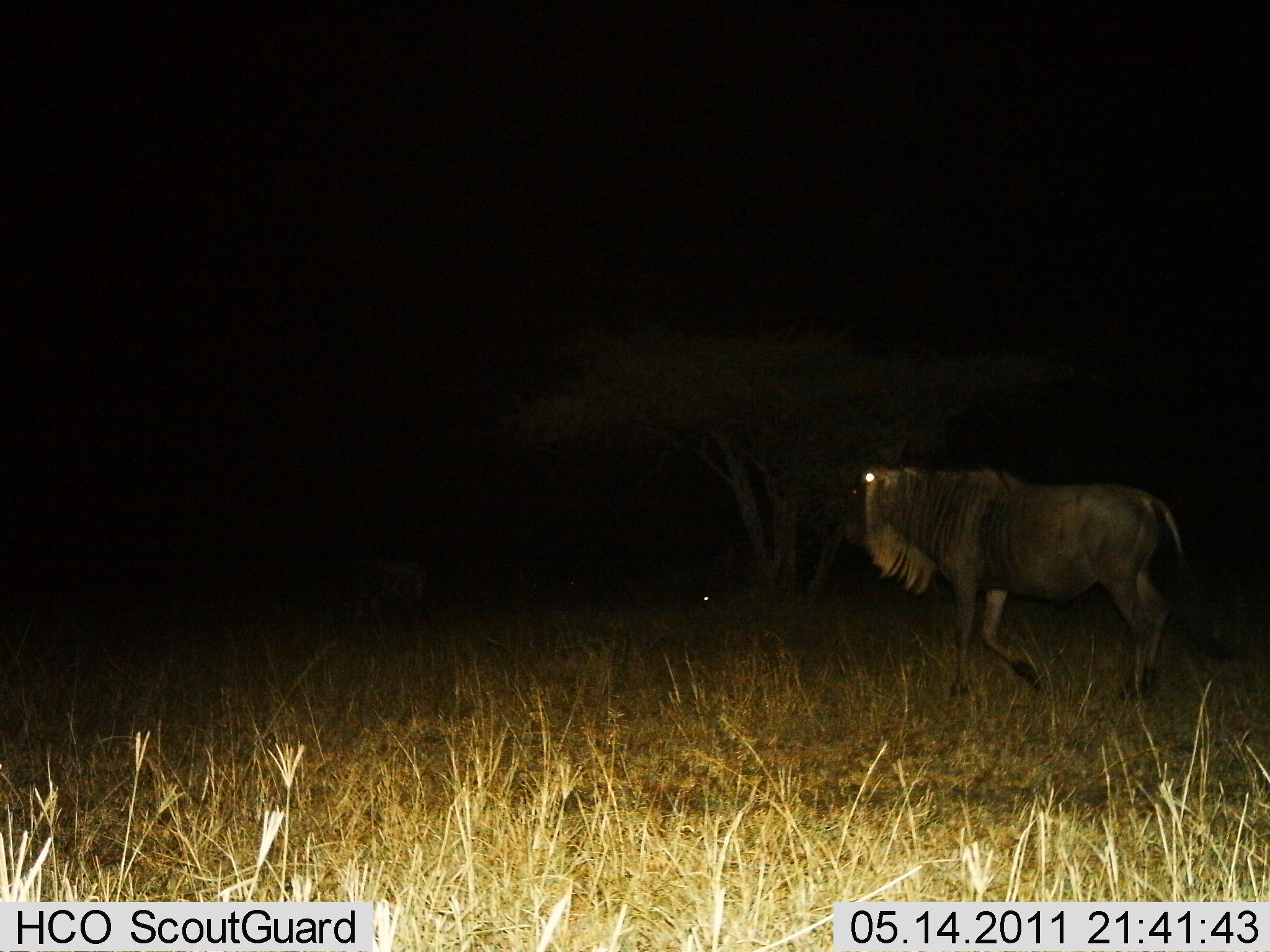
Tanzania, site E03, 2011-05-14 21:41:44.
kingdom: Animalia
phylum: Chordata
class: Mammalia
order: Artiodactyla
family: Bovidae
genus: Connochaetes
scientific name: Connochaetes taurinus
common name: blue wildebeest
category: wildebeest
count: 1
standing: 8%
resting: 0%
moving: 92%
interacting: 0%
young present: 0%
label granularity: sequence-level